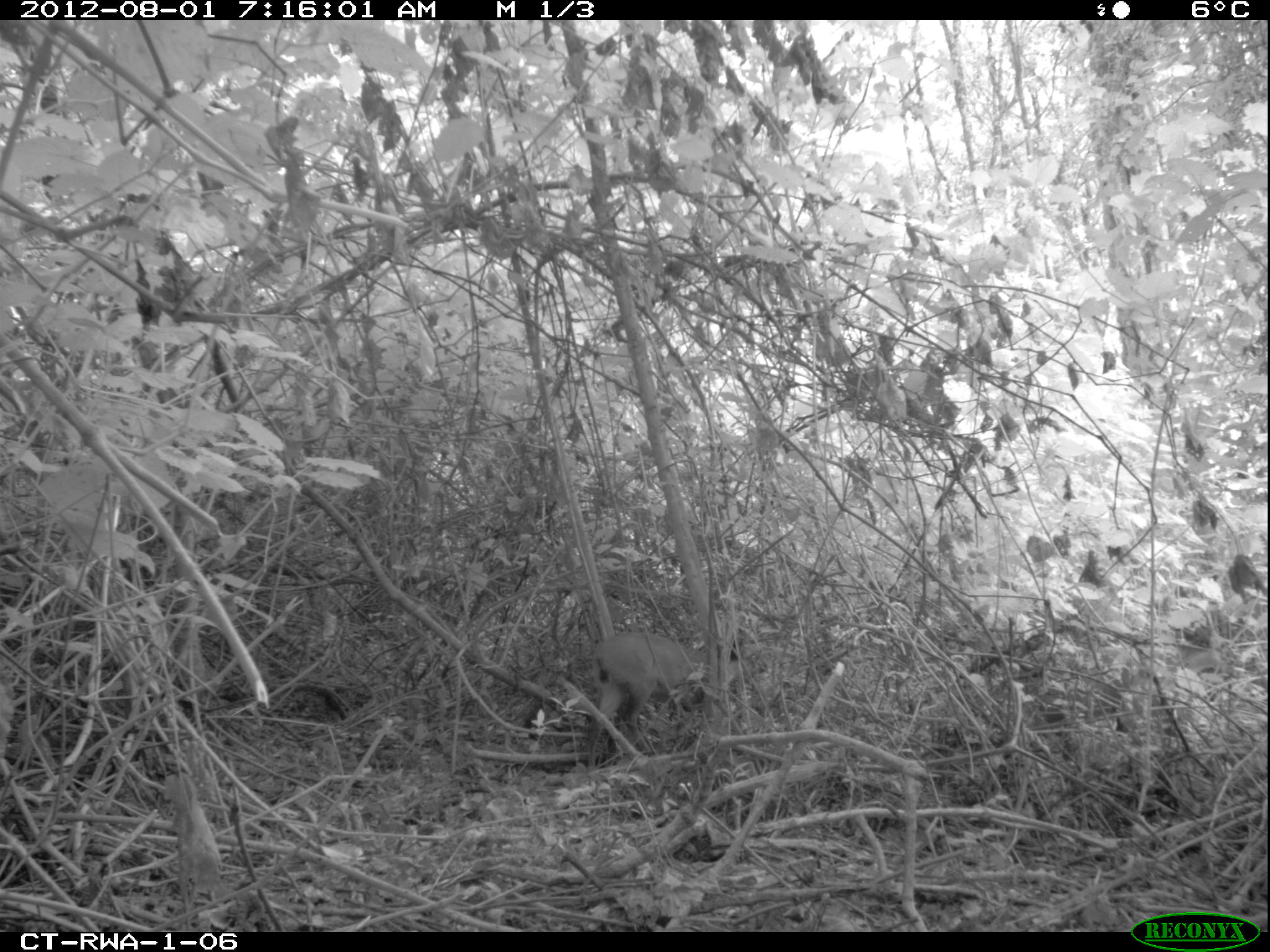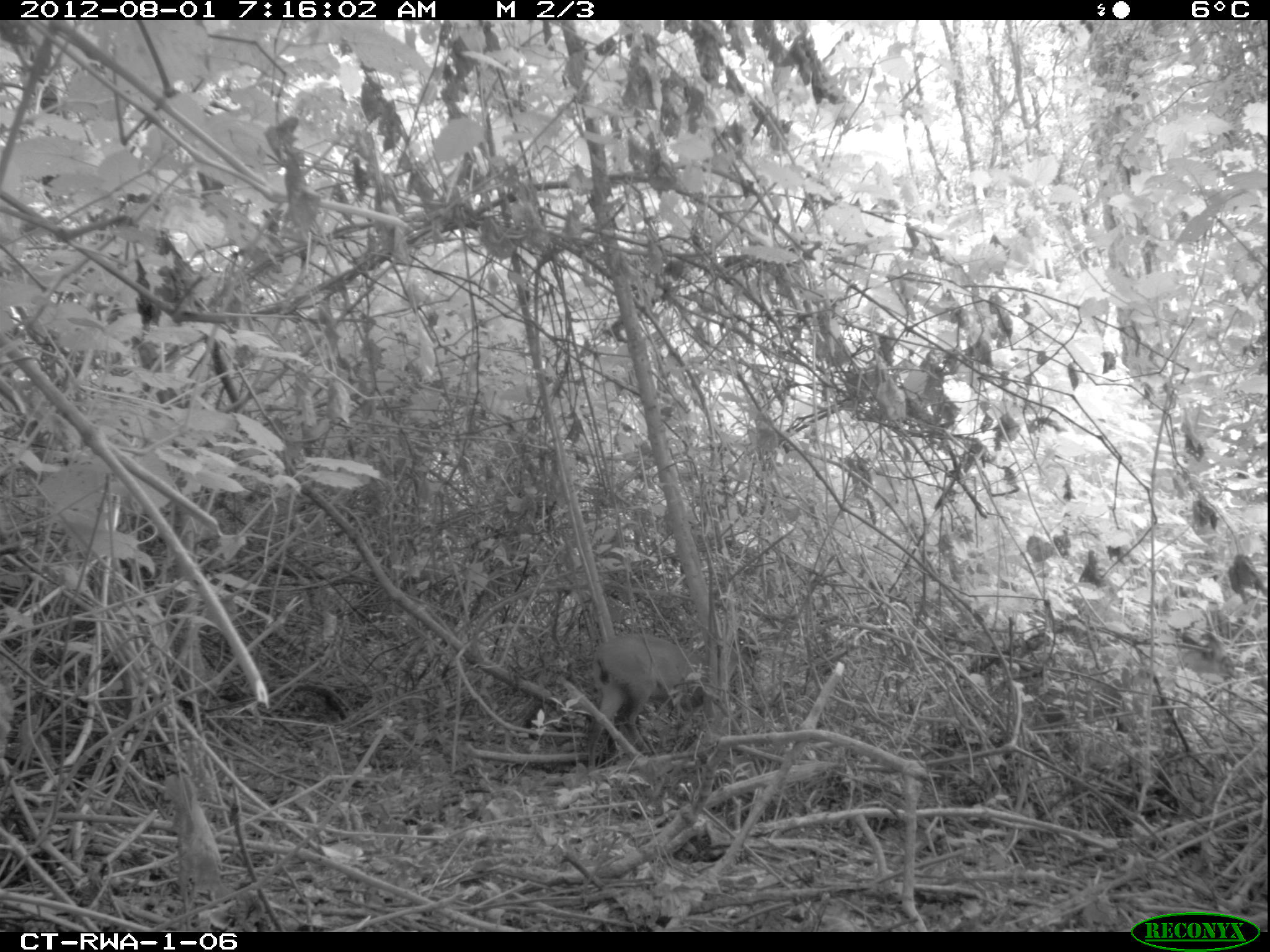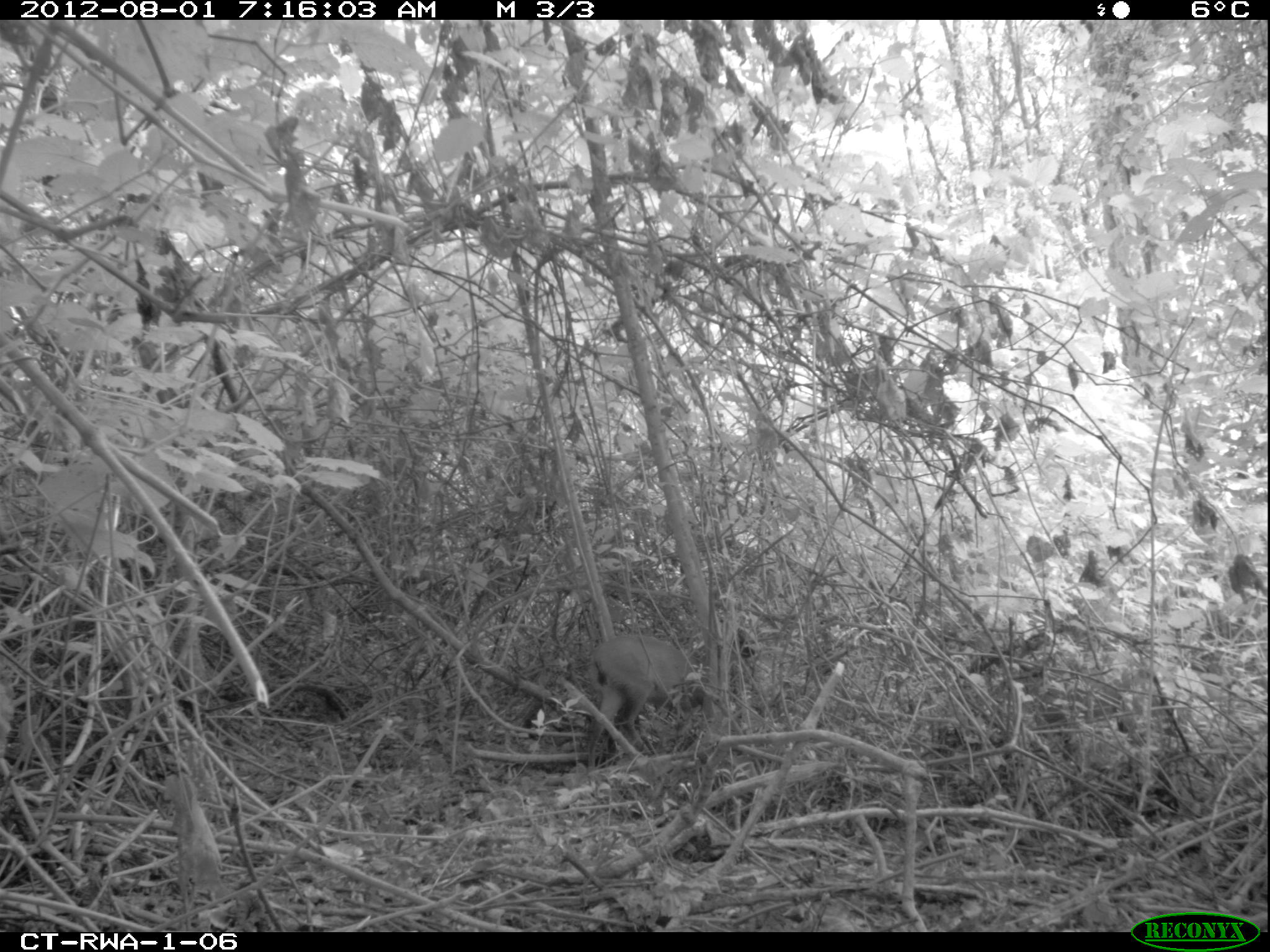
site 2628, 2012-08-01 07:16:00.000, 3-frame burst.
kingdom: Animalia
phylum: Chordata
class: Mammalia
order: Artiodactyla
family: Bovidae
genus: Cephalophus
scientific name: Cephalophus nigrifrons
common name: black-fronted duiker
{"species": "Cephalophus nigrifrons (black-fronted duiker)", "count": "1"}